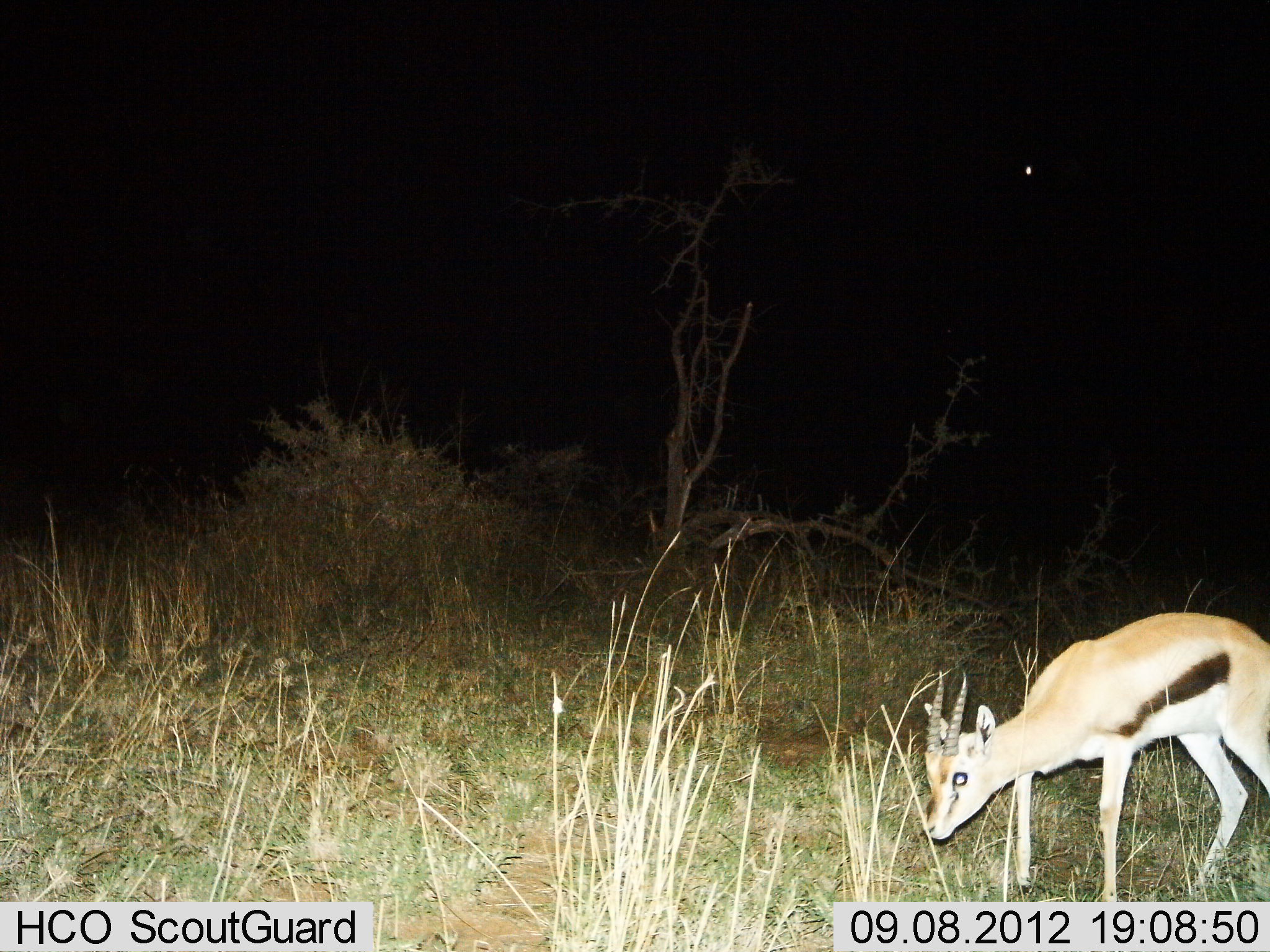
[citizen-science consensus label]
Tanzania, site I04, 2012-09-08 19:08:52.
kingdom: Animalia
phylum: Chordata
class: Mammalia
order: Artiodactyla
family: Bovidae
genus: Eudorcas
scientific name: Eudorcas thomsonii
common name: thomson's gazelle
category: gazellethomsons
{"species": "gazellethomsons (thomson's gazelle) (Eudorcas thomsonii)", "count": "1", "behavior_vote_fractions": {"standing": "70%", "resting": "0%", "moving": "0%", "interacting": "0%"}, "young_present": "0%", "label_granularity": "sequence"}